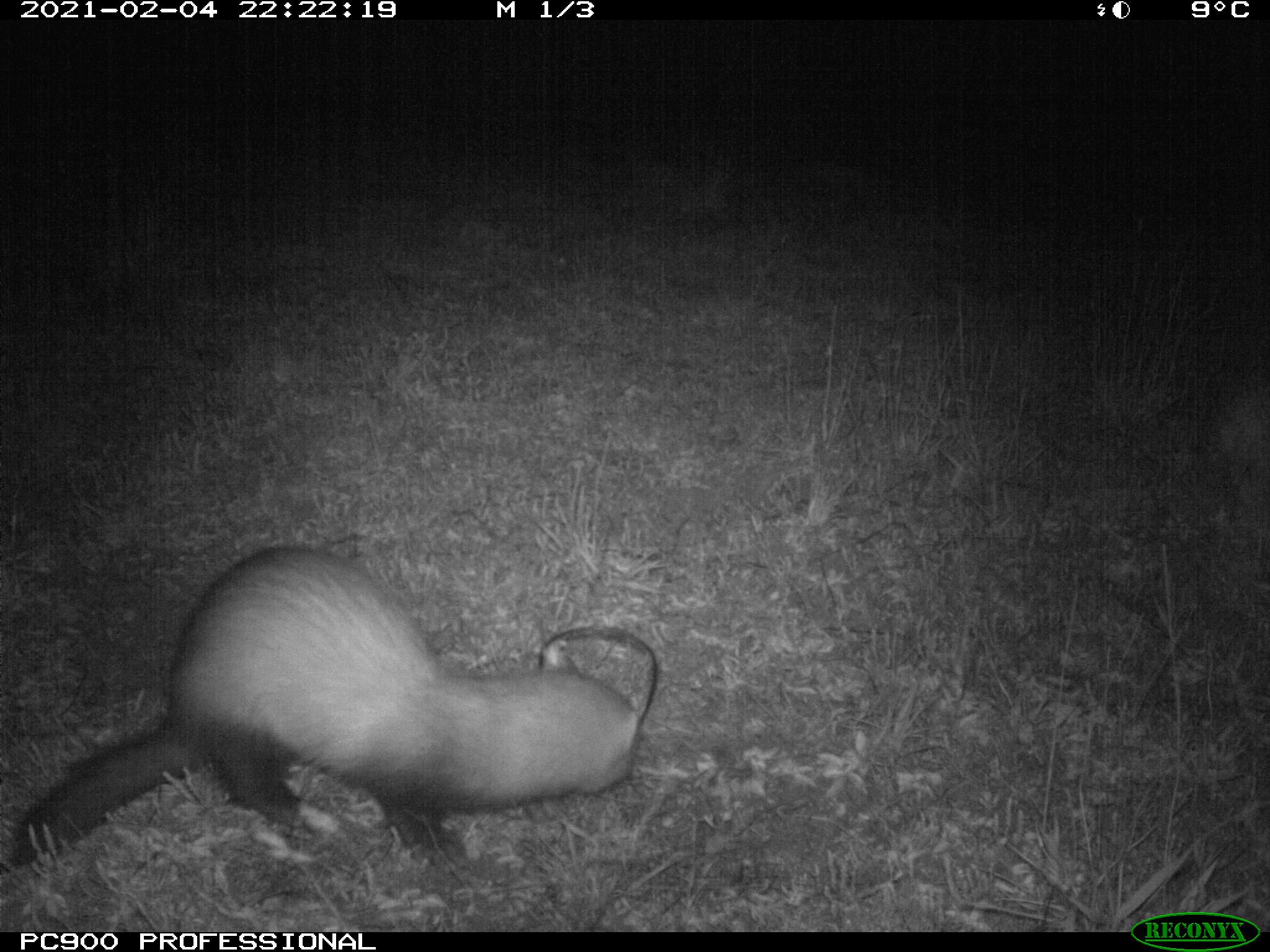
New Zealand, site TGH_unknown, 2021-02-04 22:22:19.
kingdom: Animalia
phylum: Chordata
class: Mammalia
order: Carnivora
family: Mustelidae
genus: Mustela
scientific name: Mustela furo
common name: ferret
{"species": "ferret (Mustela furo)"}